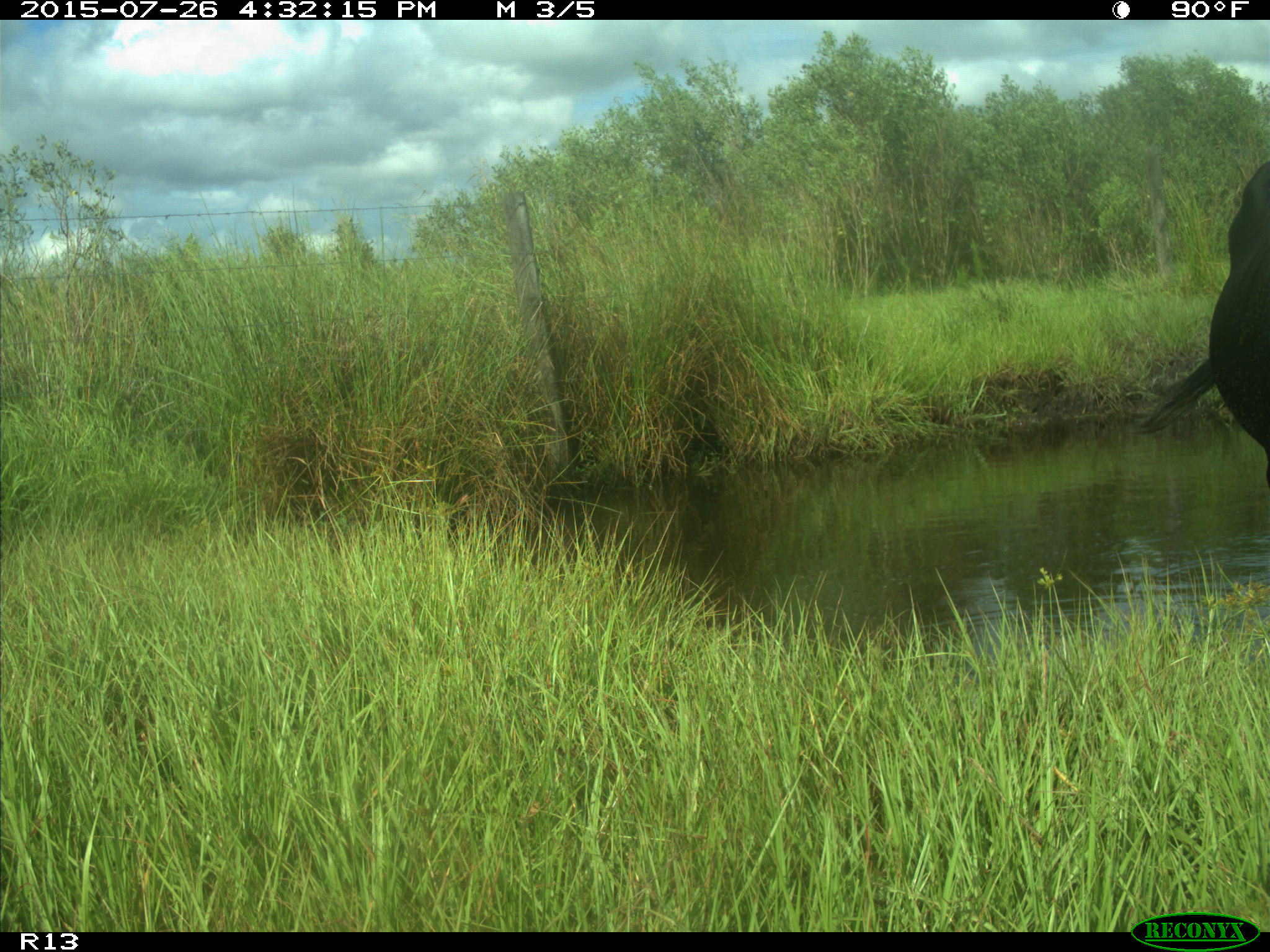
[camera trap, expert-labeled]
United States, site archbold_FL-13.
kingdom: Animalia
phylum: Chordata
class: Mammalia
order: Artiodactyla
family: Bovidae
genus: Bos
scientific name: Bos taurus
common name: domestic cow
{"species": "Bos taurus (domestic cow)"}